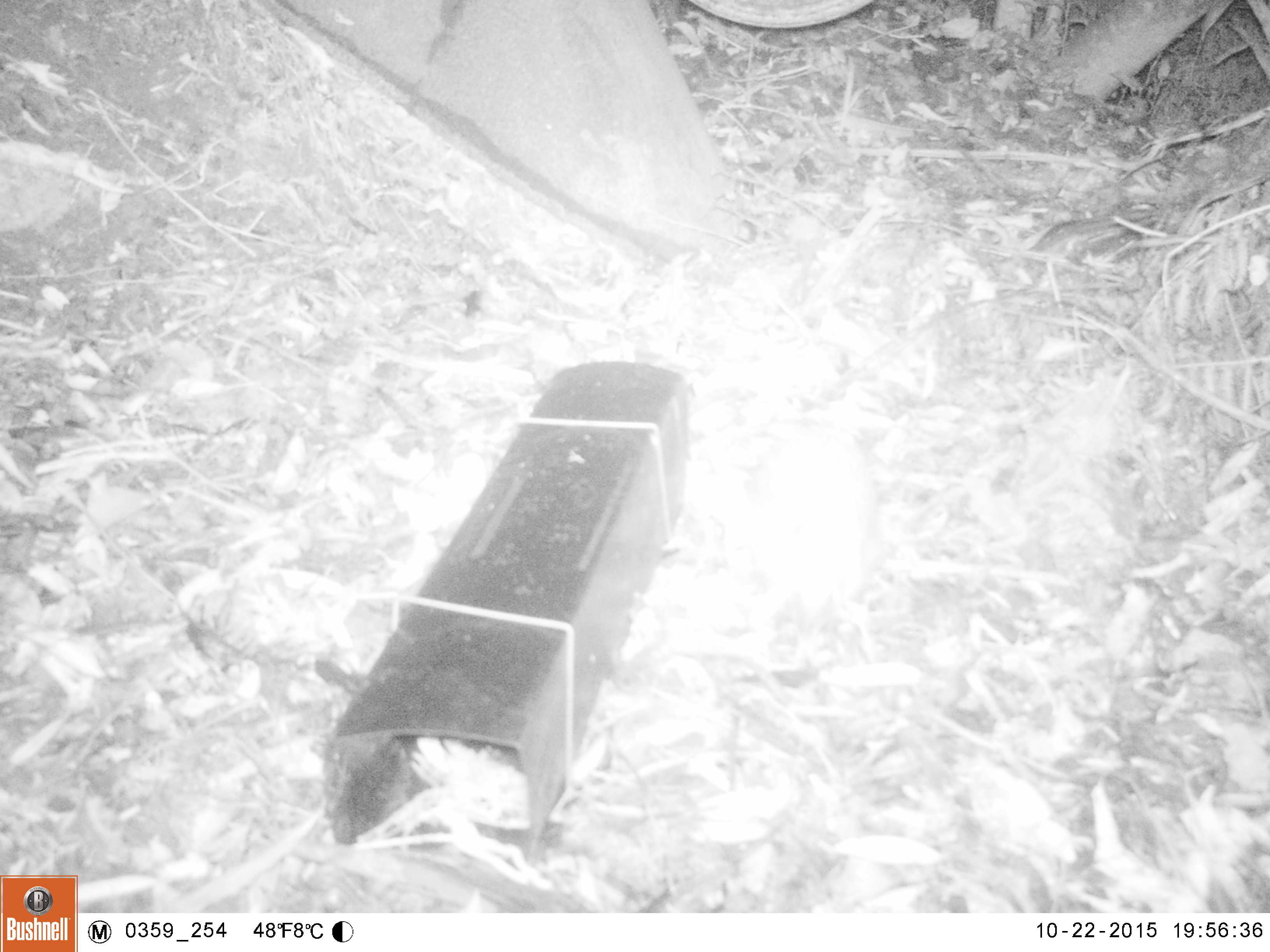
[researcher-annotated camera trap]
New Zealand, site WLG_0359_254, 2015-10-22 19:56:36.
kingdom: Animalia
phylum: Chordata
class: Mammalia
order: Eulipotyphla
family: Erinaceidae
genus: Erinaceus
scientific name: Erinaceus europaeus europaeus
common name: european hedgehog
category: hedgehog